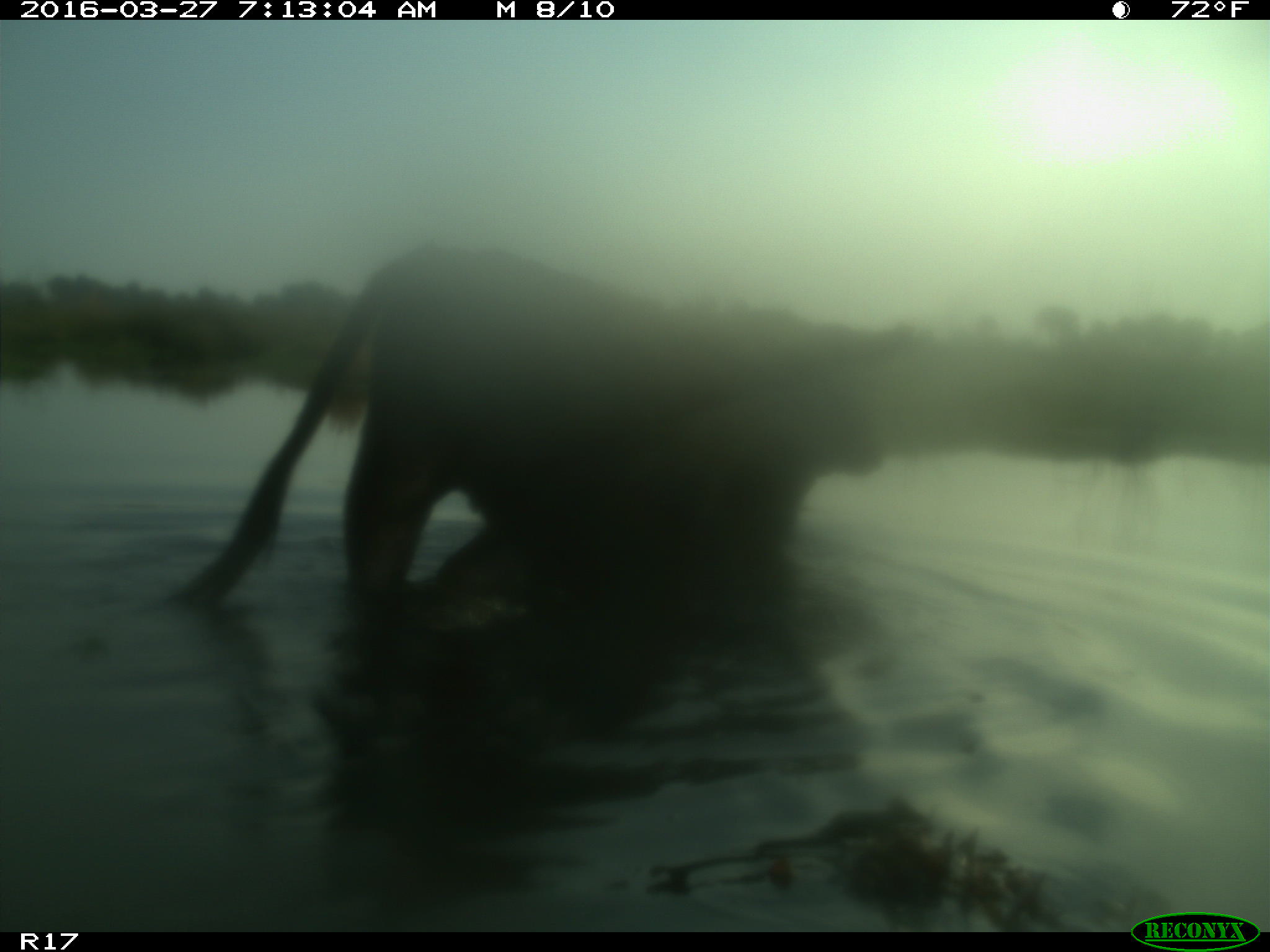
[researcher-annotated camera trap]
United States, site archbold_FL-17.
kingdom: Animalia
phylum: Chordata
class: Mammalia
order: Artiodactyla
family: Bovidae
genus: Bos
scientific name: Bos taurus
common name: domestic cow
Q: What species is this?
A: Bos taurus (domestic cow).